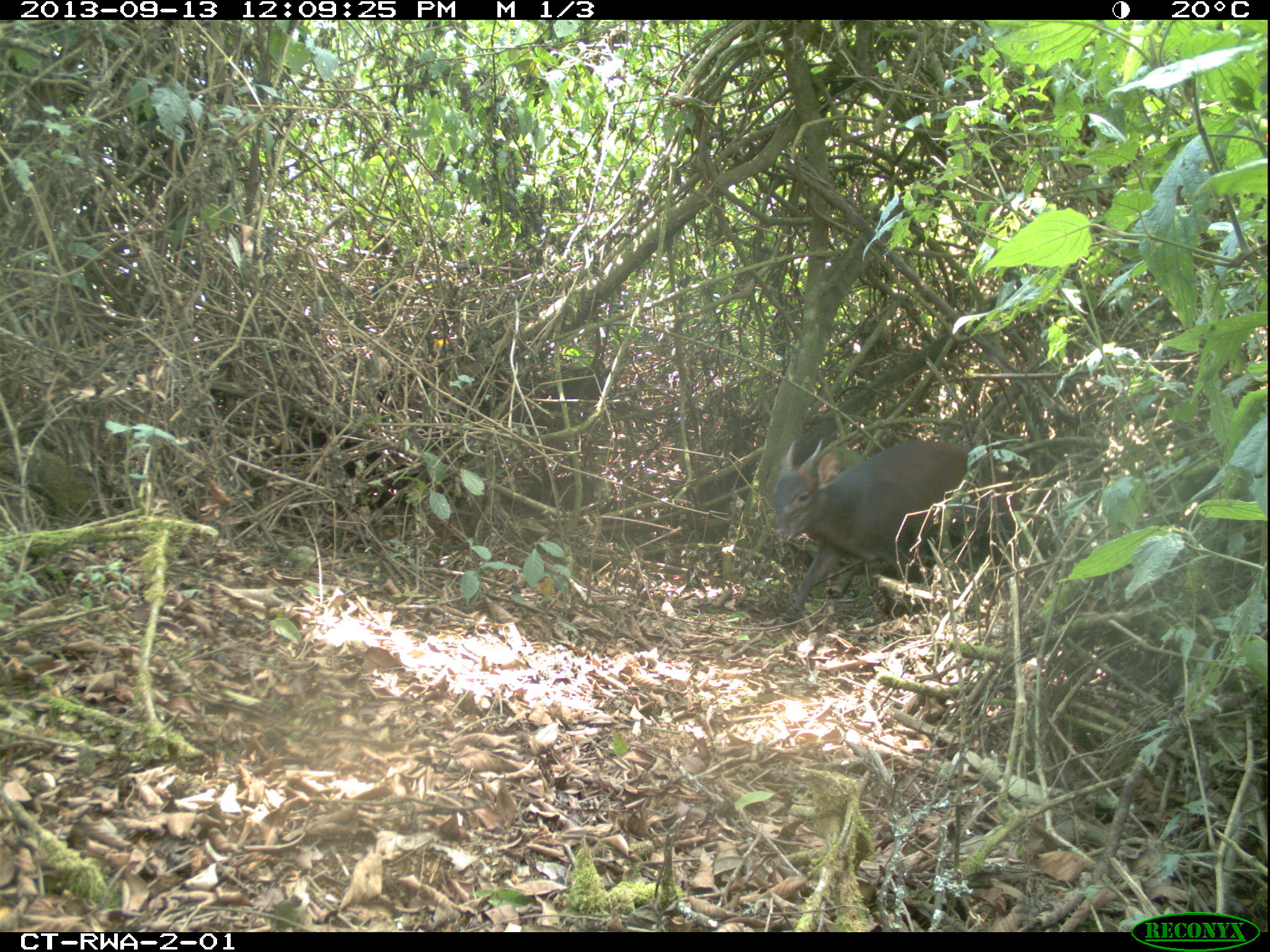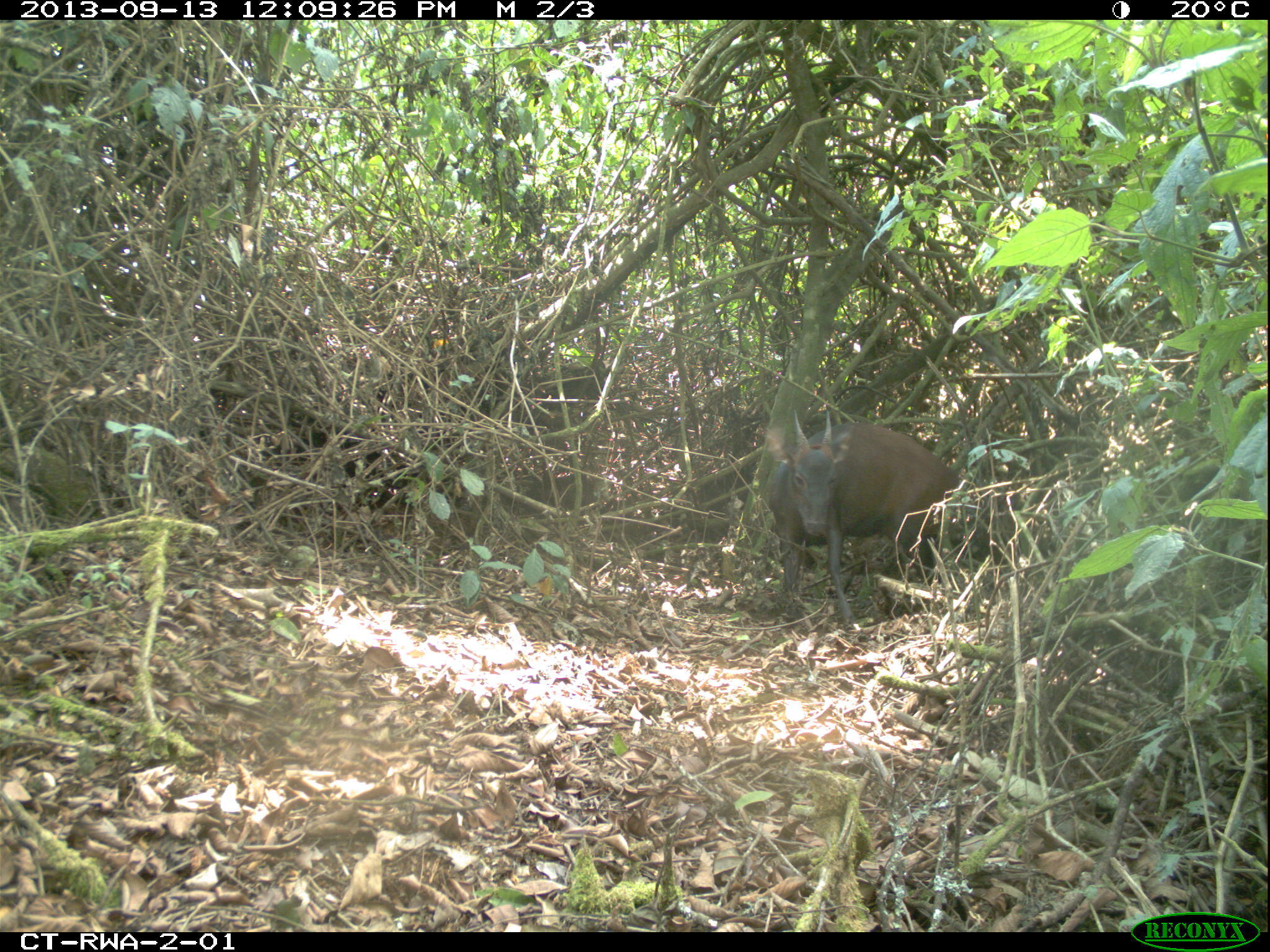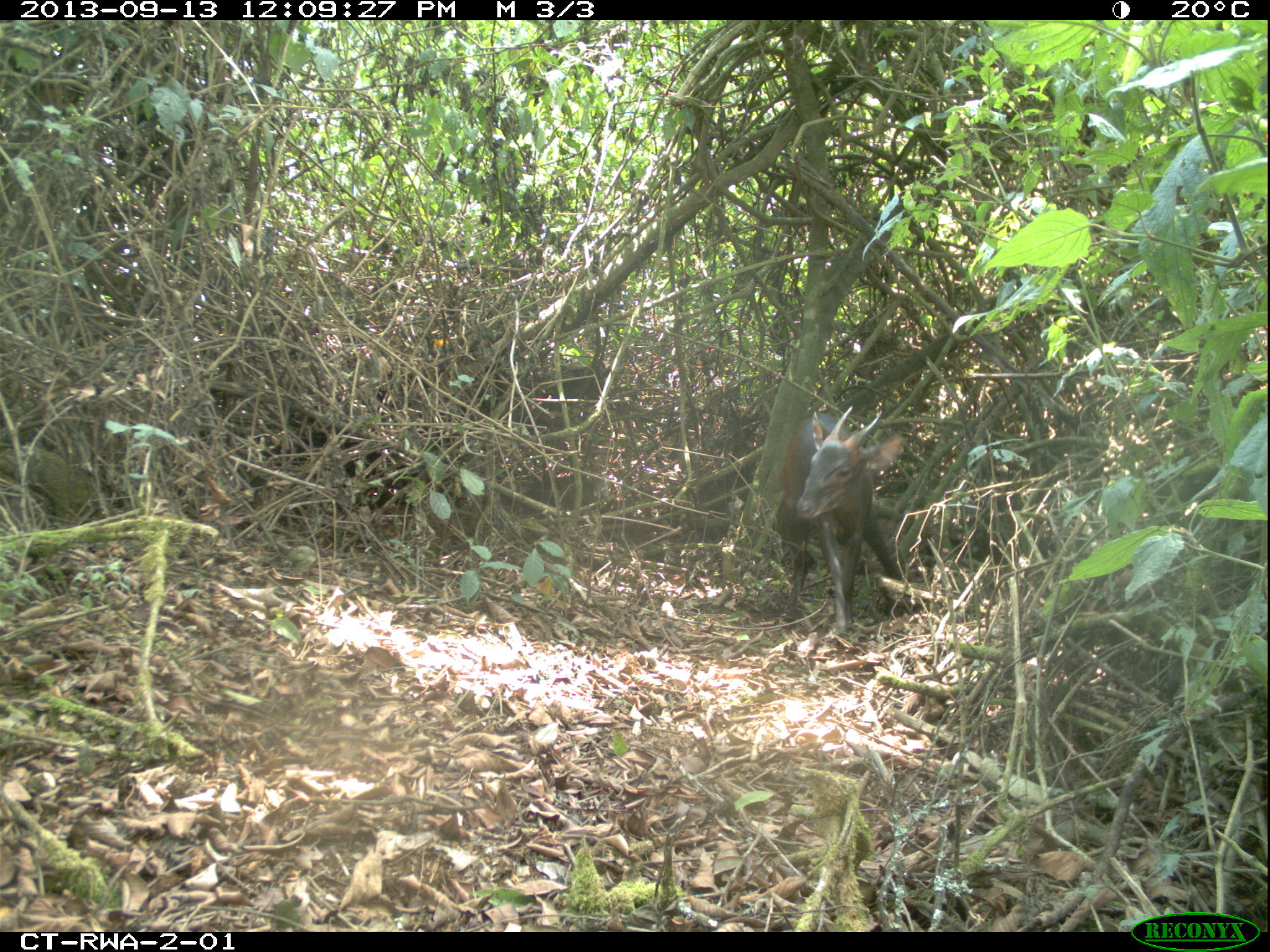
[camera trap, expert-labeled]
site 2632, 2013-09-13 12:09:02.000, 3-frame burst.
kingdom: Animalia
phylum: Chordata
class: Mammalia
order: Artiodactyla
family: Bovidae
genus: Cephalophus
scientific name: Cephalophus nigrifrons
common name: black-fronted duiker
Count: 1.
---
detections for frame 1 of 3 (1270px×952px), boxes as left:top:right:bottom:
cephalophus nigrifrons: 771:434:975:613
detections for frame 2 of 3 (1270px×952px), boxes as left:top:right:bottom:
cephalophus nigrifrons: 762:402:960:628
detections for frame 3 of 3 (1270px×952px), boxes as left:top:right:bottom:
cephalophus nigrifrons: 775:405:920:637